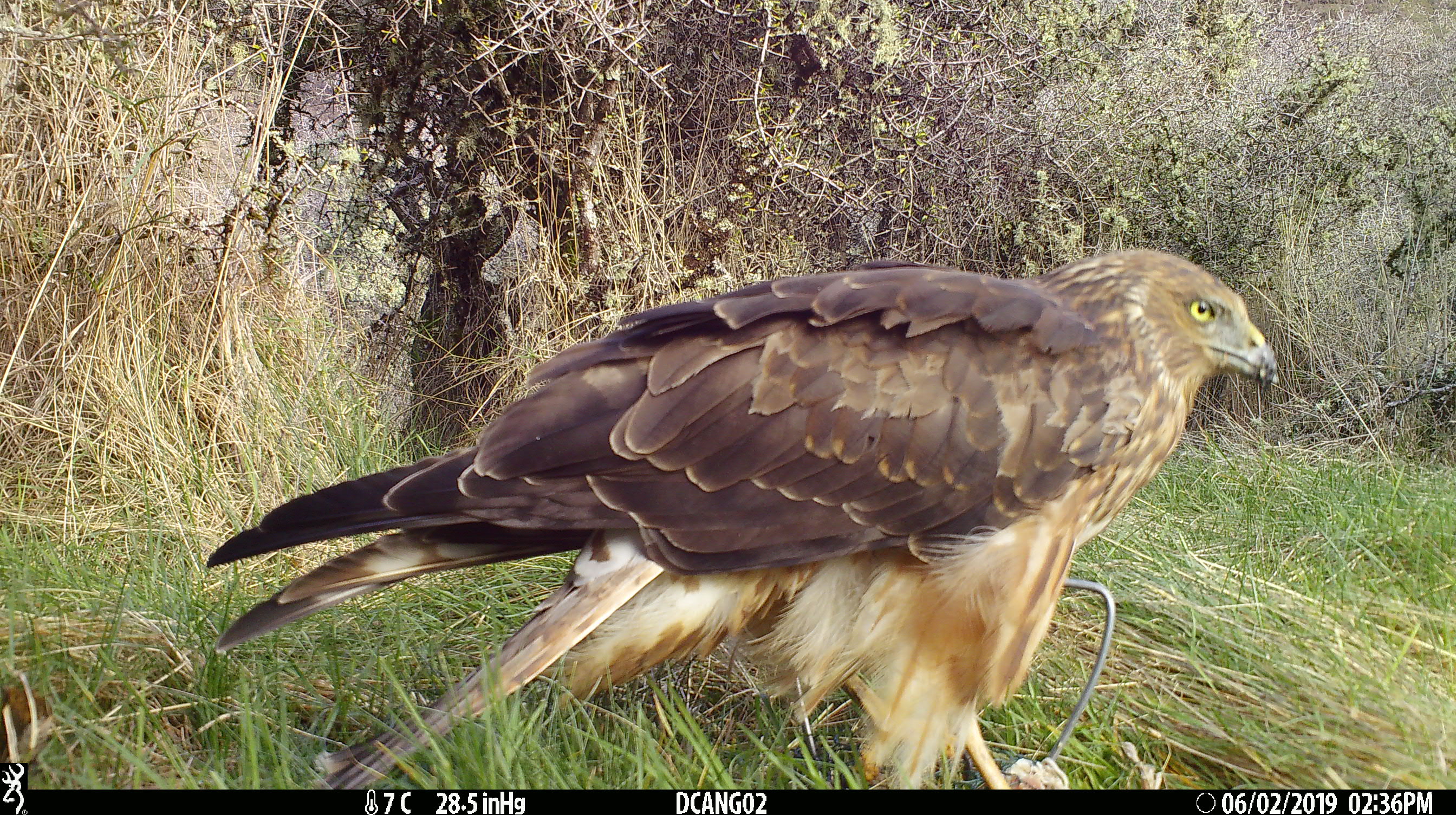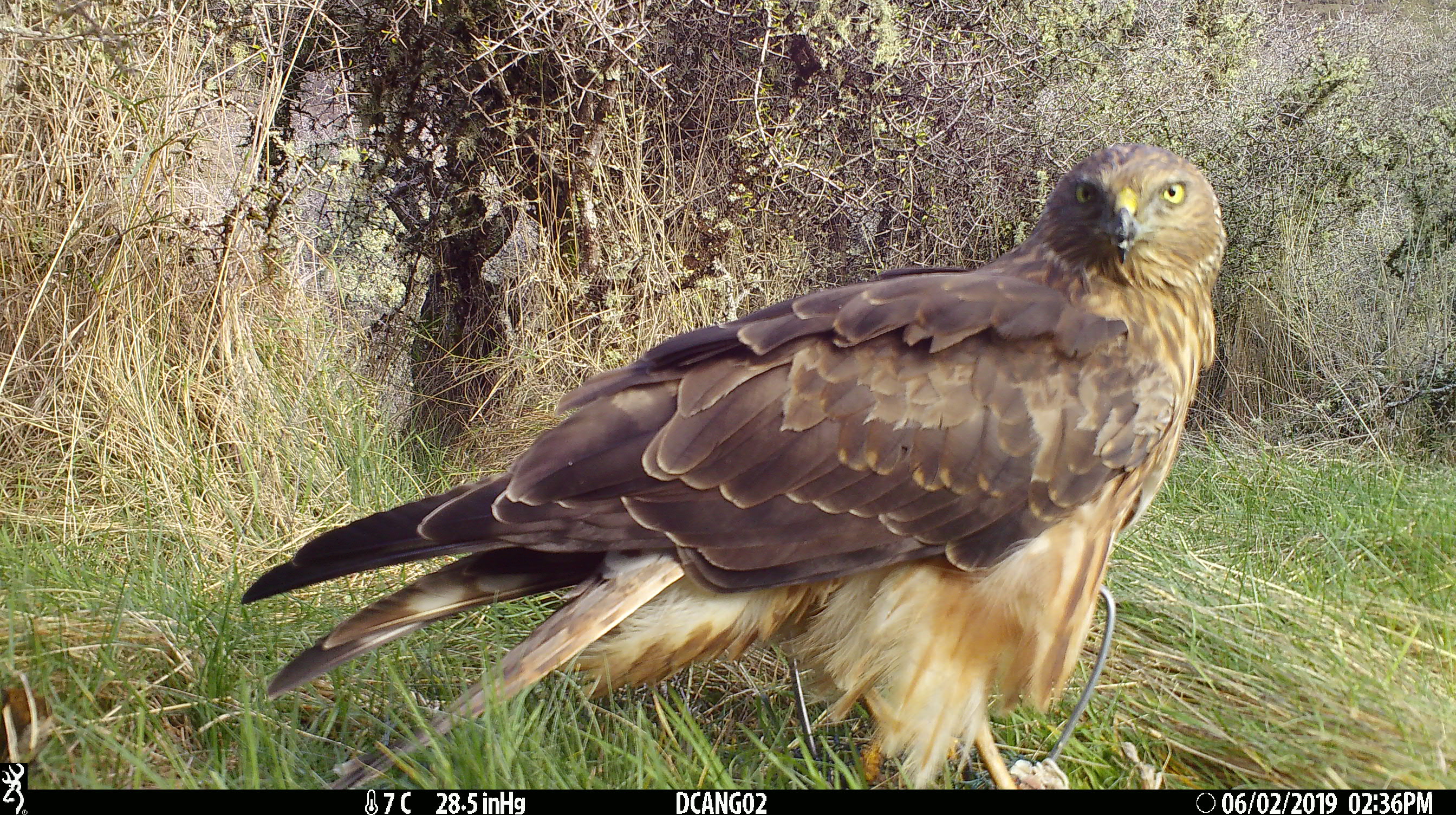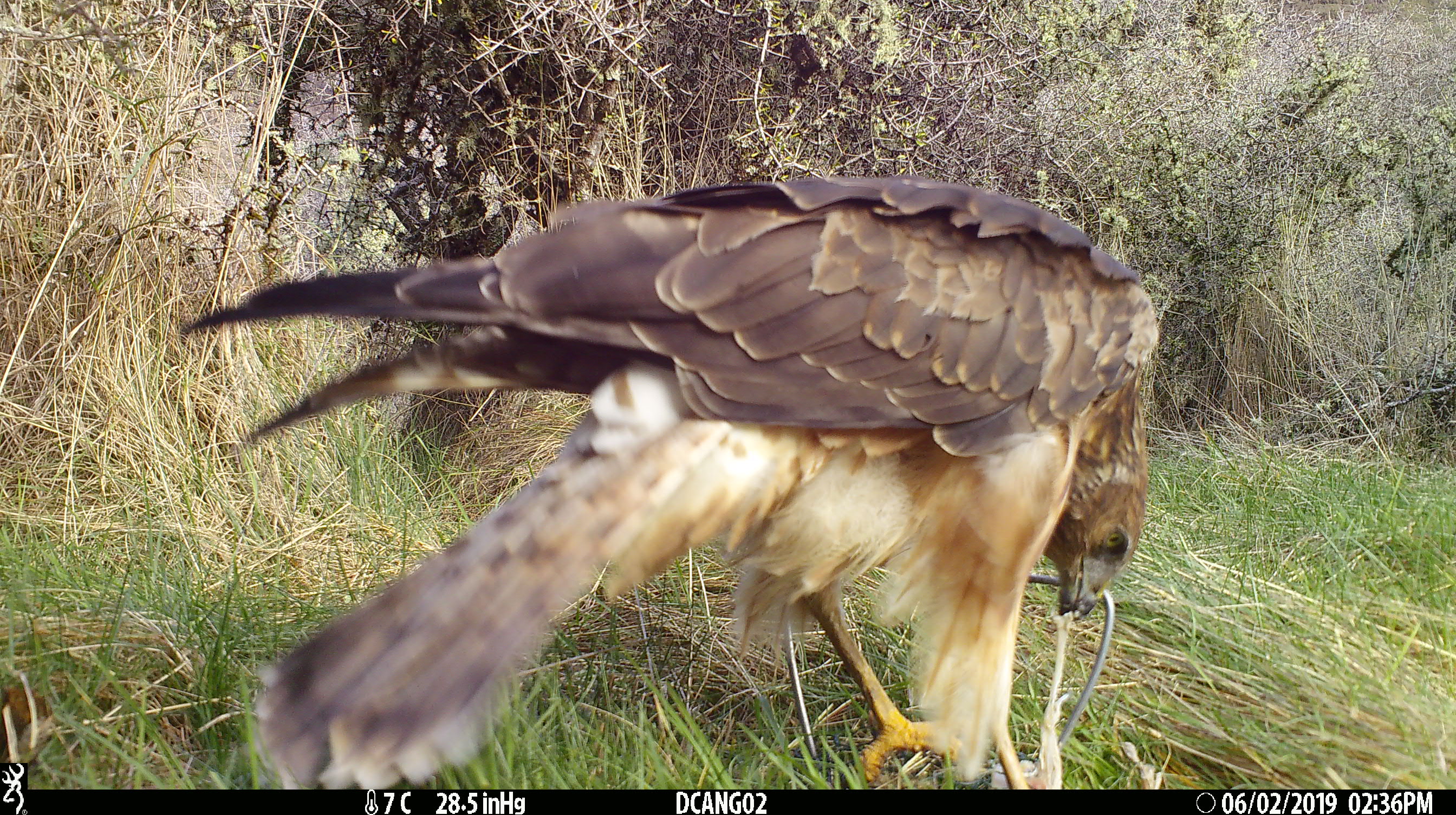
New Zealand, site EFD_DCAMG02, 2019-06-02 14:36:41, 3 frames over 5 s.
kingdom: Animalia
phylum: Chordata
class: Aves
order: Accipitriformes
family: Accipitridae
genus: Circus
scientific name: Circus approximans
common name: swamp harrier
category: harrier